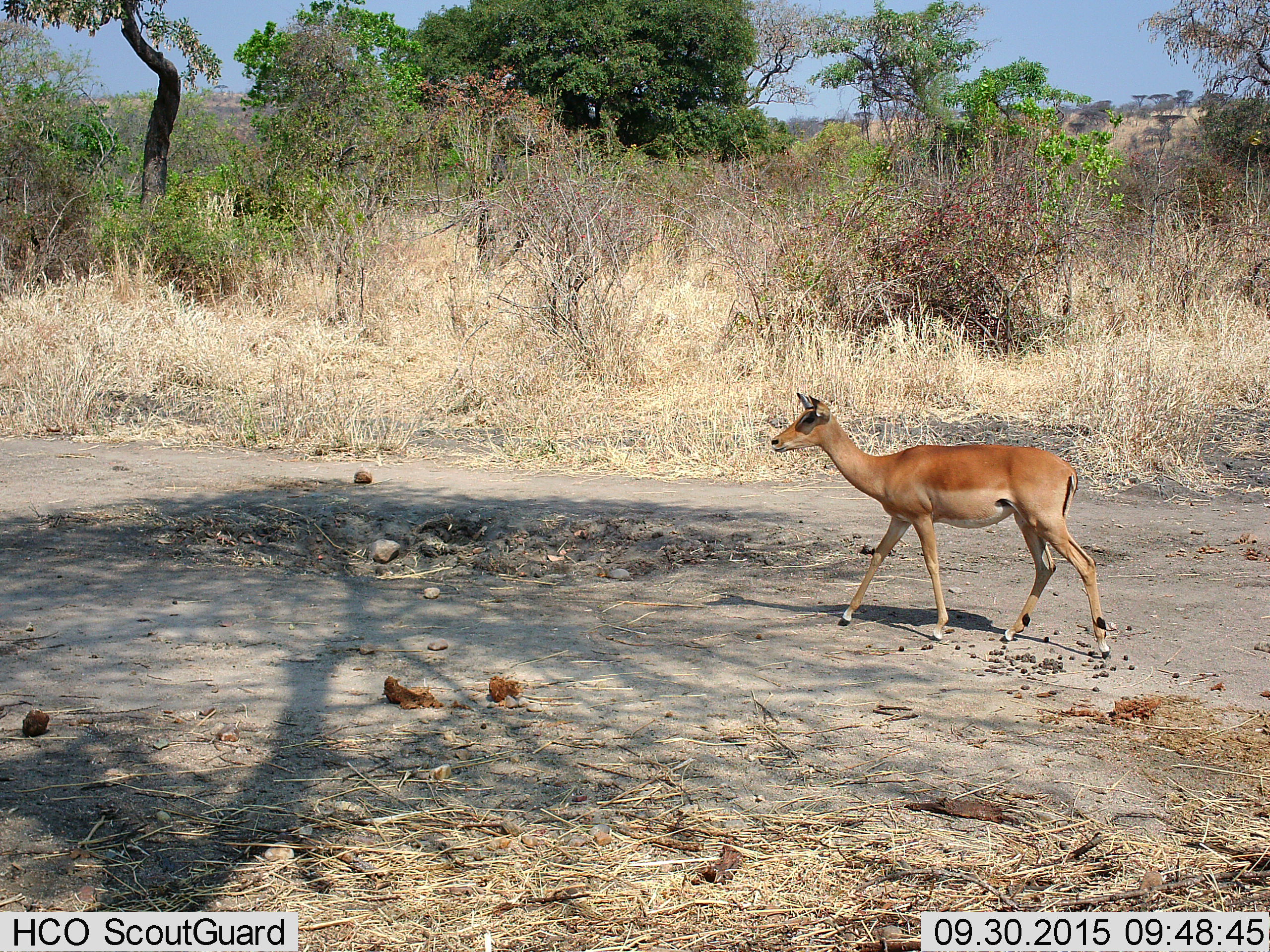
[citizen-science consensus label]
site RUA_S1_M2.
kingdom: Animalia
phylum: Chordata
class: Mammalia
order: Artiodactyla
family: Bovidae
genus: Aepyceros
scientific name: Aepyceros melampus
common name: impala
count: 1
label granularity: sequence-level